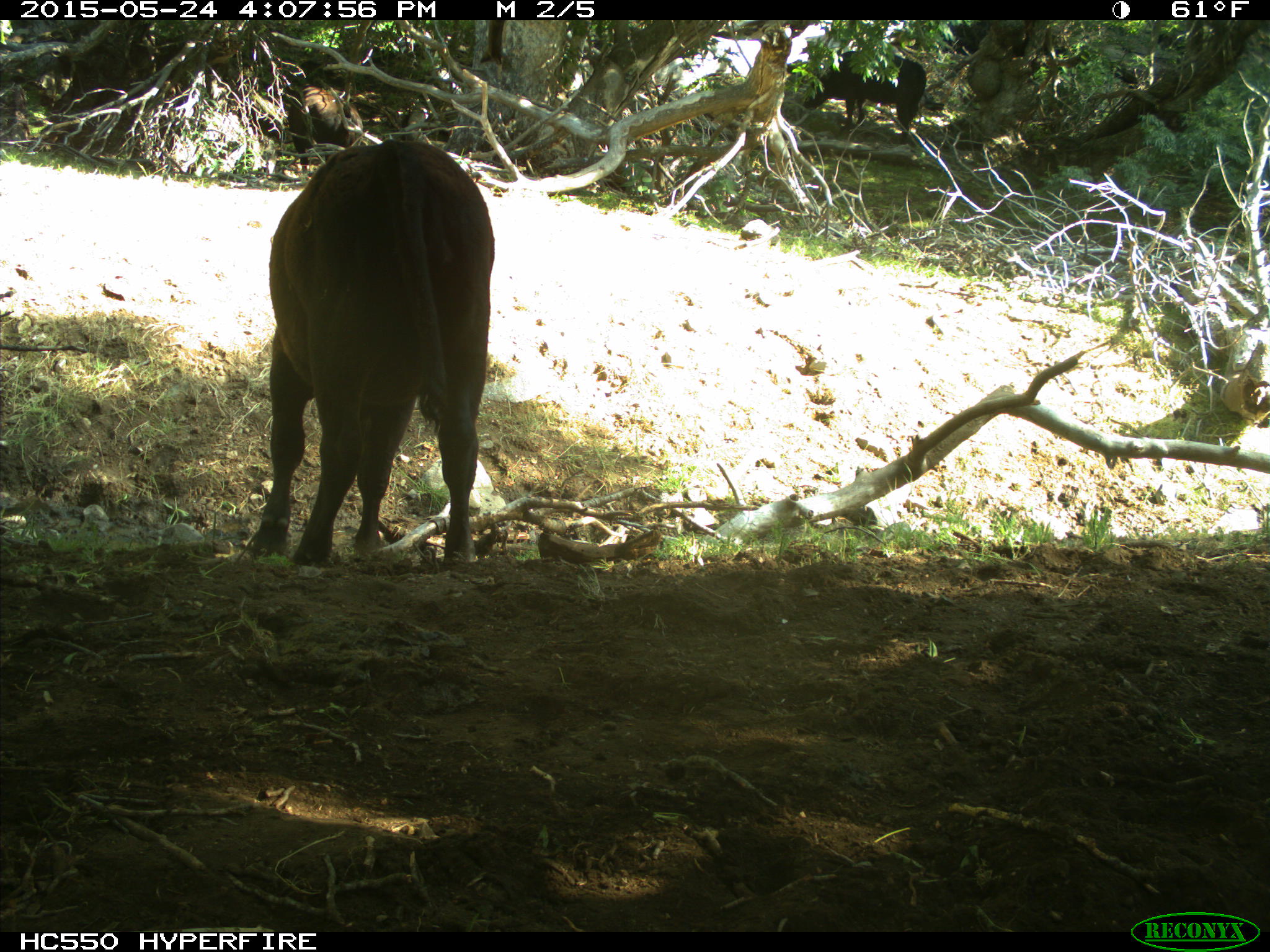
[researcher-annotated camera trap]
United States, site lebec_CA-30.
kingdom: Animalia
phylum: Chordata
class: Mammalia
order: Artiodactyla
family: Bovidae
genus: Bos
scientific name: Bos taurus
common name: domestic cow